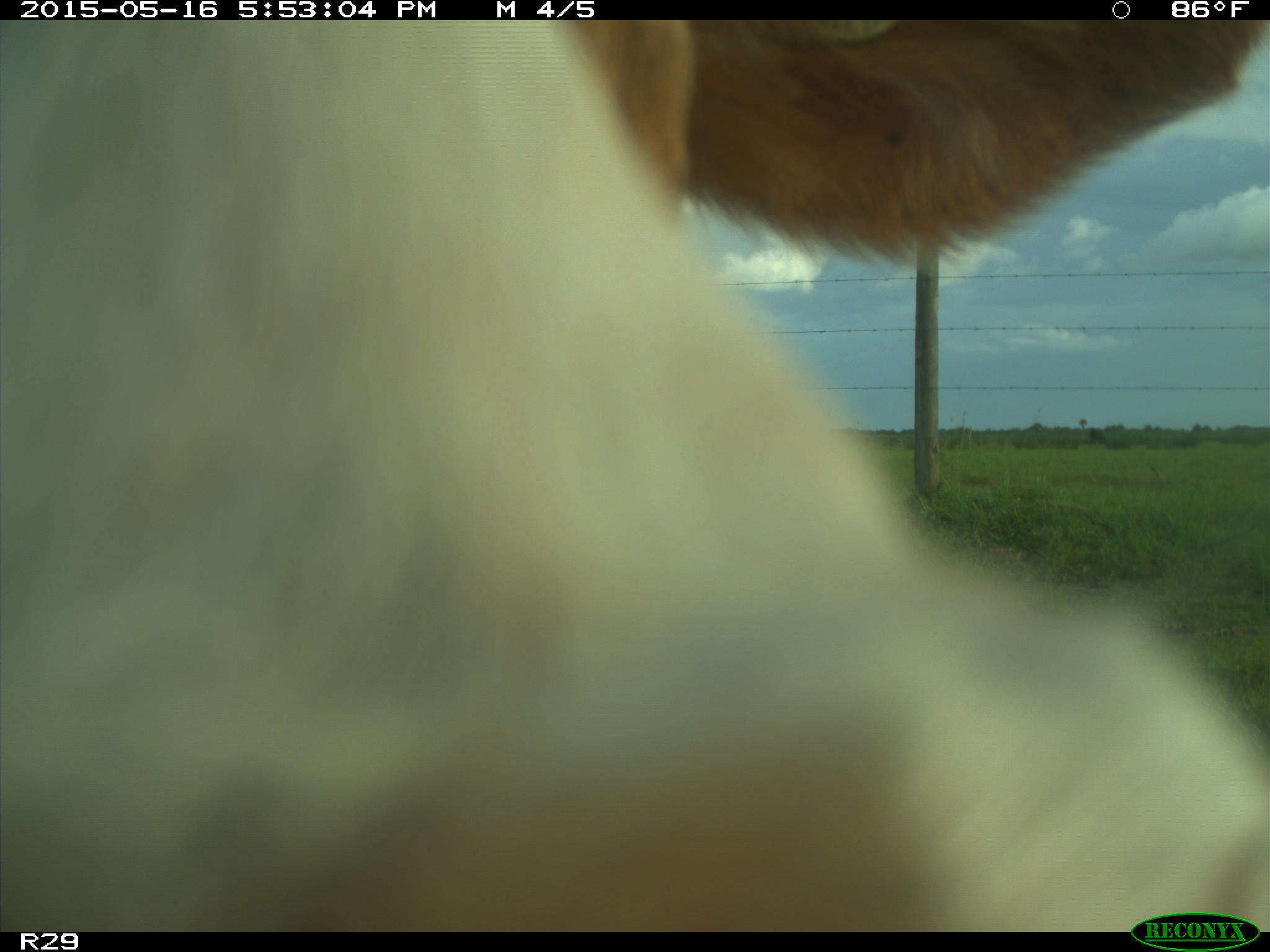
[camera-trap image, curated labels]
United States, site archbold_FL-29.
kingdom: Animalia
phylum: Chordata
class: Mammalia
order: Artiodactyla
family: Bovidae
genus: Bos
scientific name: Bos taurus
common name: domestic cow